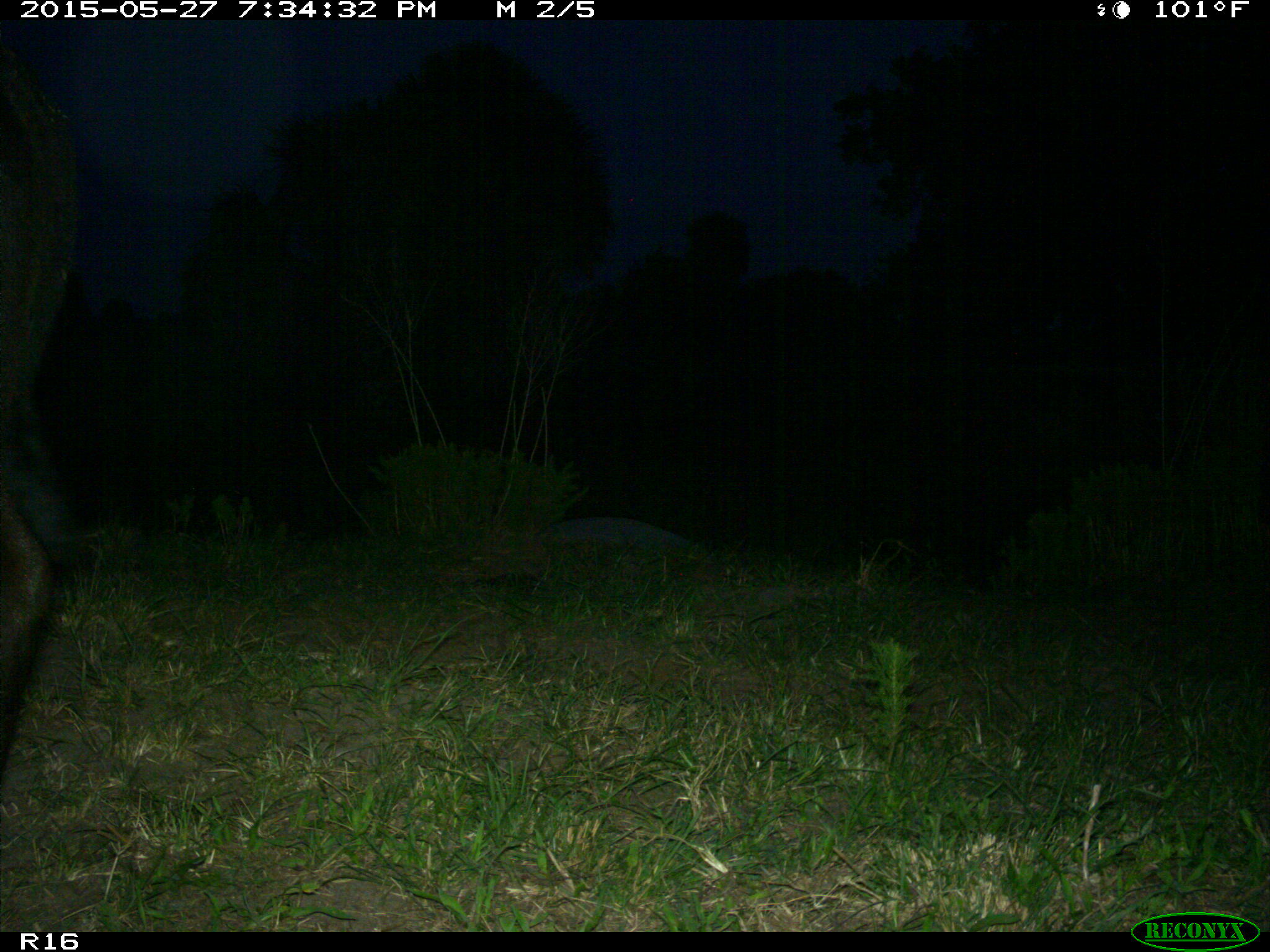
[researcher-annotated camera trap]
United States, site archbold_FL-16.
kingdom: Animalia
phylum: Chordata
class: Mammalia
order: Artiodactyla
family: Bovidae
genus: Bos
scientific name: Bos taurus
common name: domestic cow